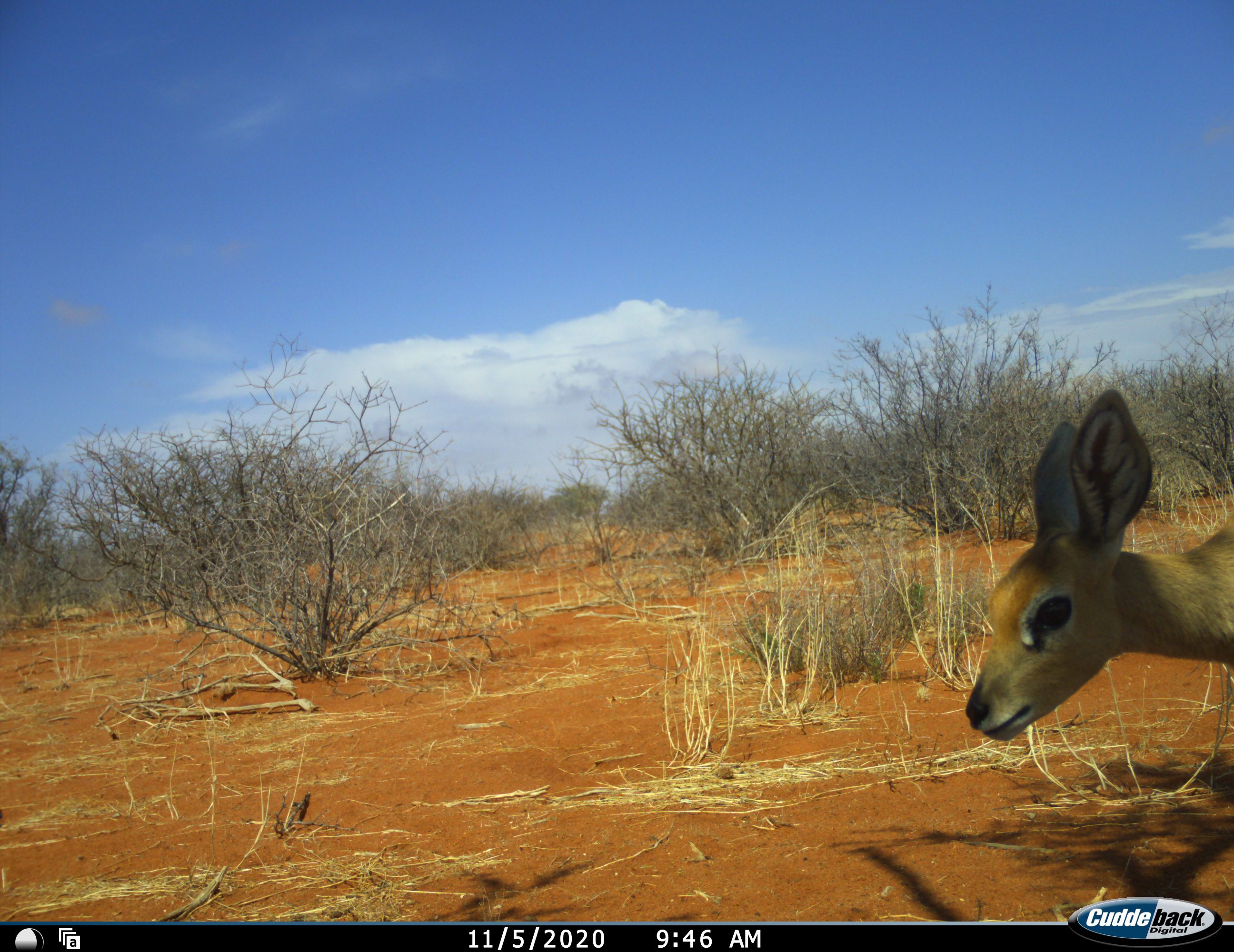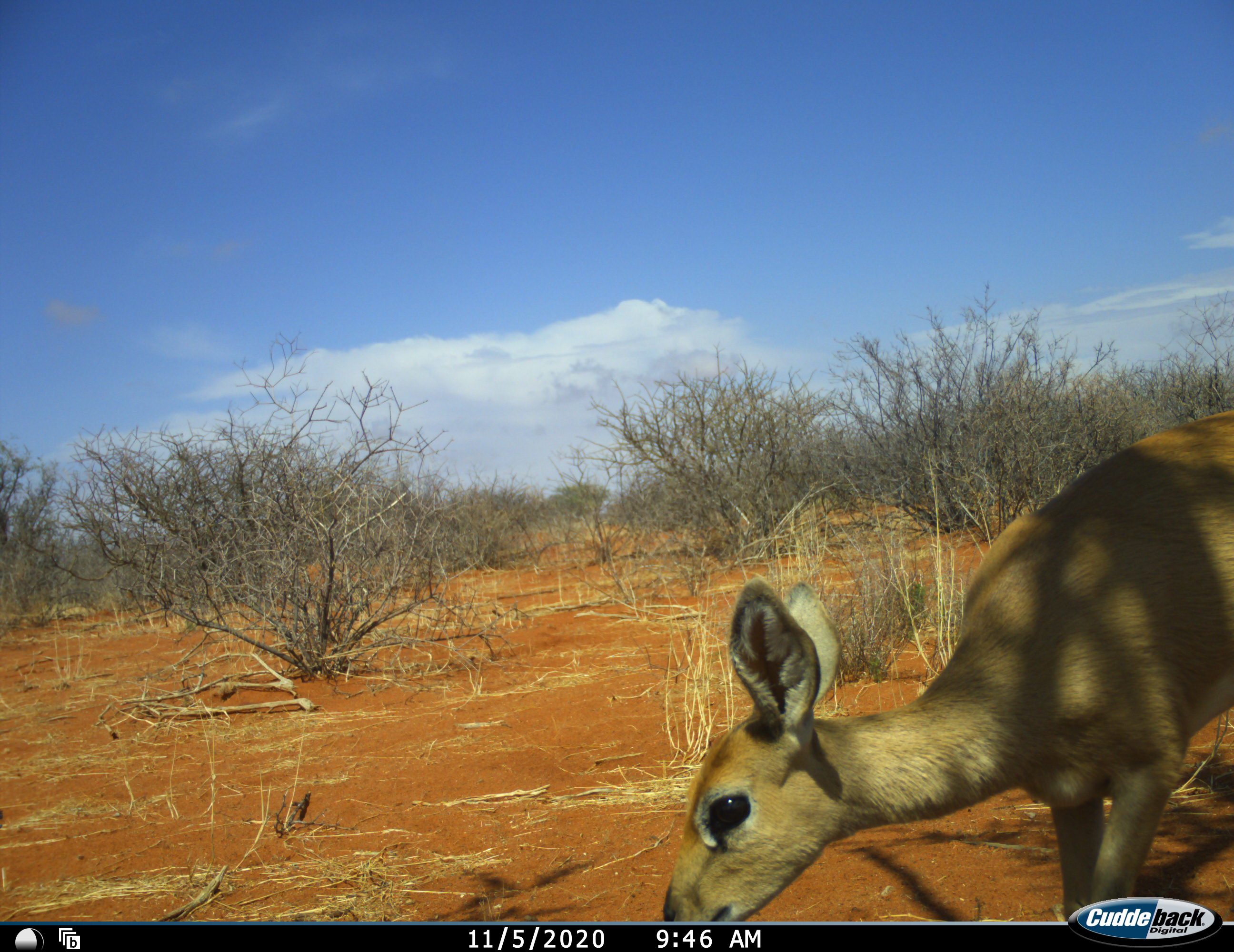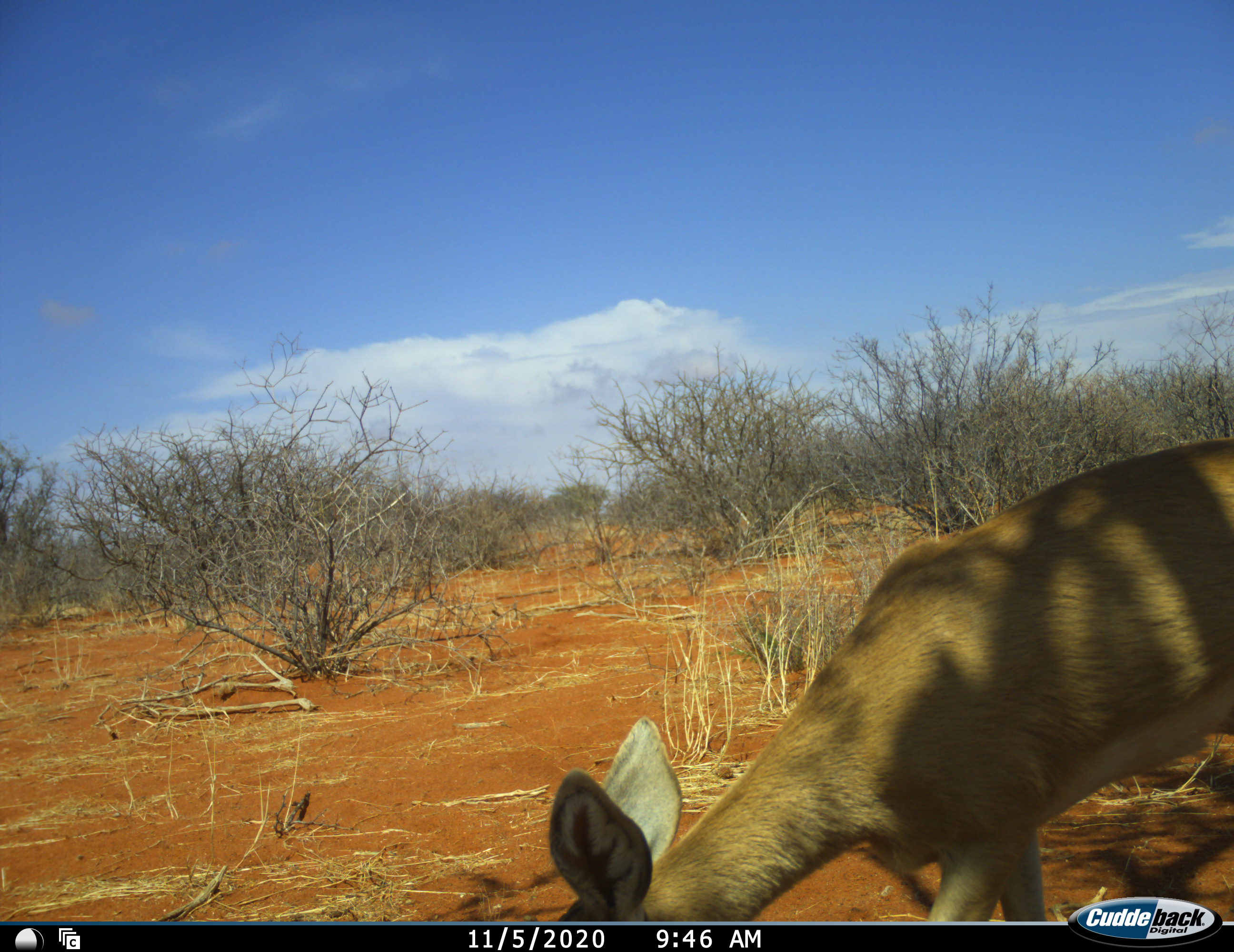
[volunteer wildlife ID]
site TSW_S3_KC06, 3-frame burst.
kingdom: Animalia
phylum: Chordata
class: Mammalia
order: Artiodactyla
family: Bovidae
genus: Raphicerus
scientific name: Raphicerus campestris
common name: steenbok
Steenbok (Raphicerus campestris), count 1. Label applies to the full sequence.